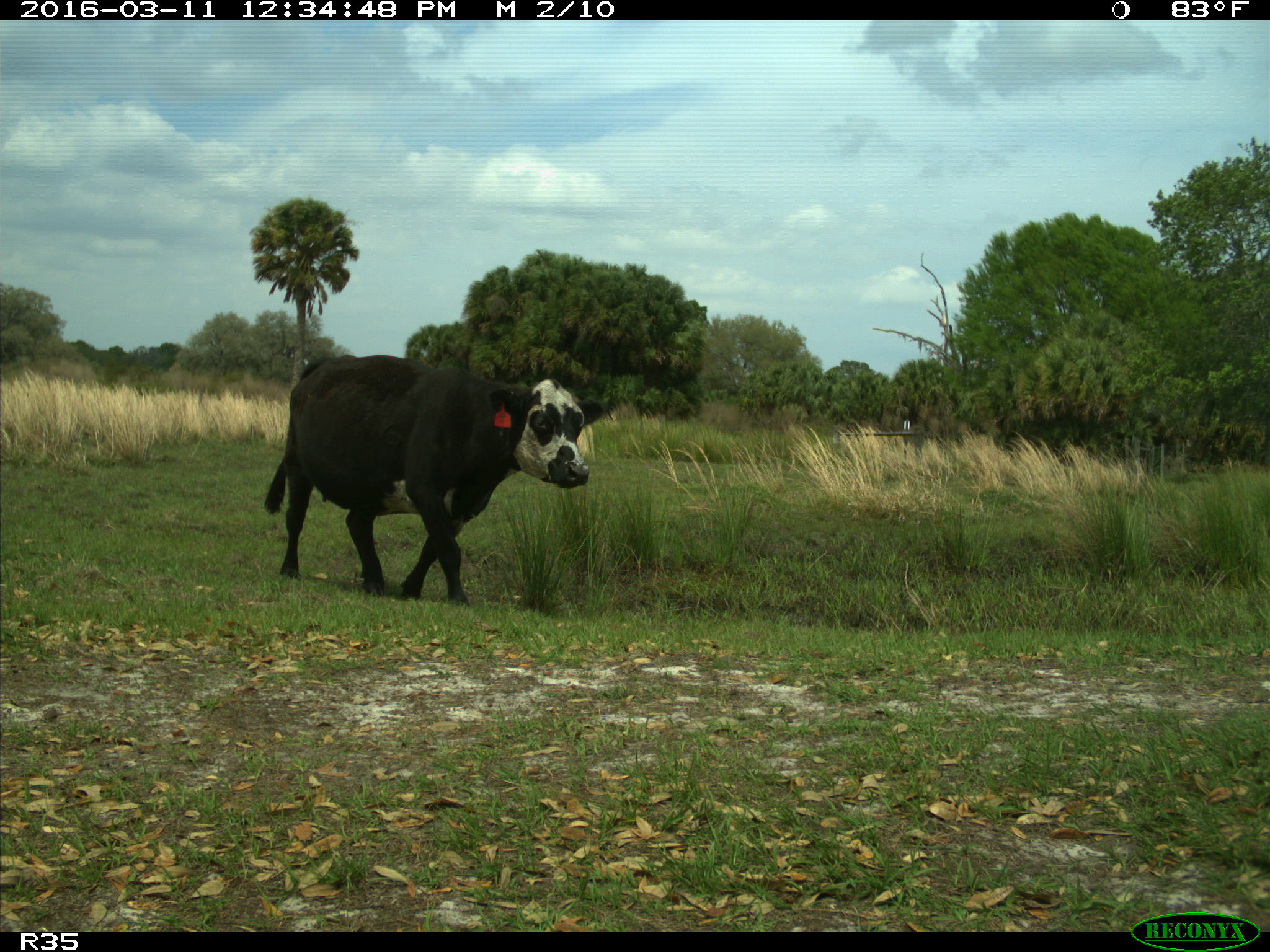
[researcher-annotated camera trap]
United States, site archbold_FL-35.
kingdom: Animalia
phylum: Chordata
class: Mammalia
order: Artiodactyla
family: Bovidae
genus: Bos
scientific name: Bos taurus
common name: domestic cow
Bos taurus (domestic cow).